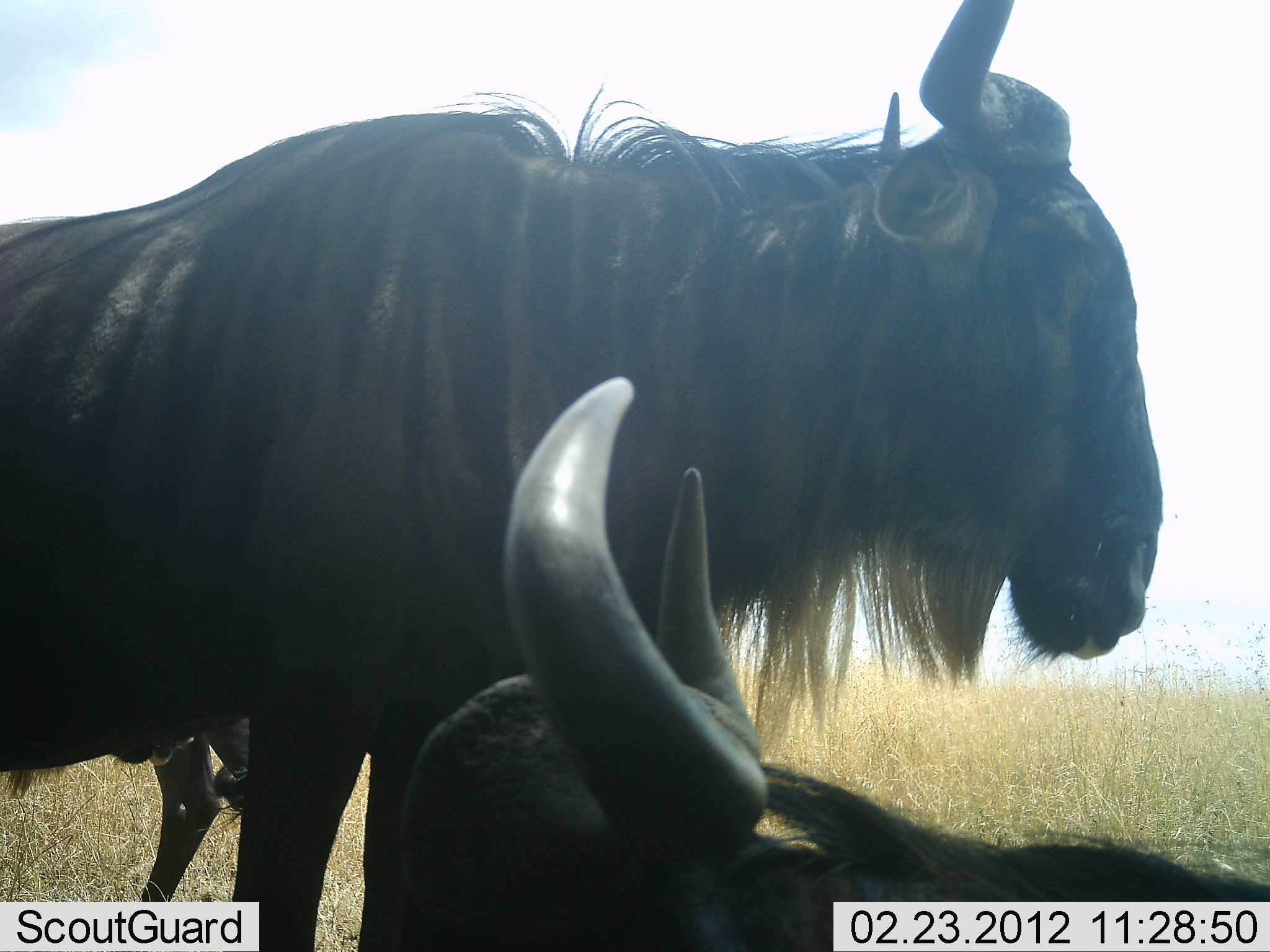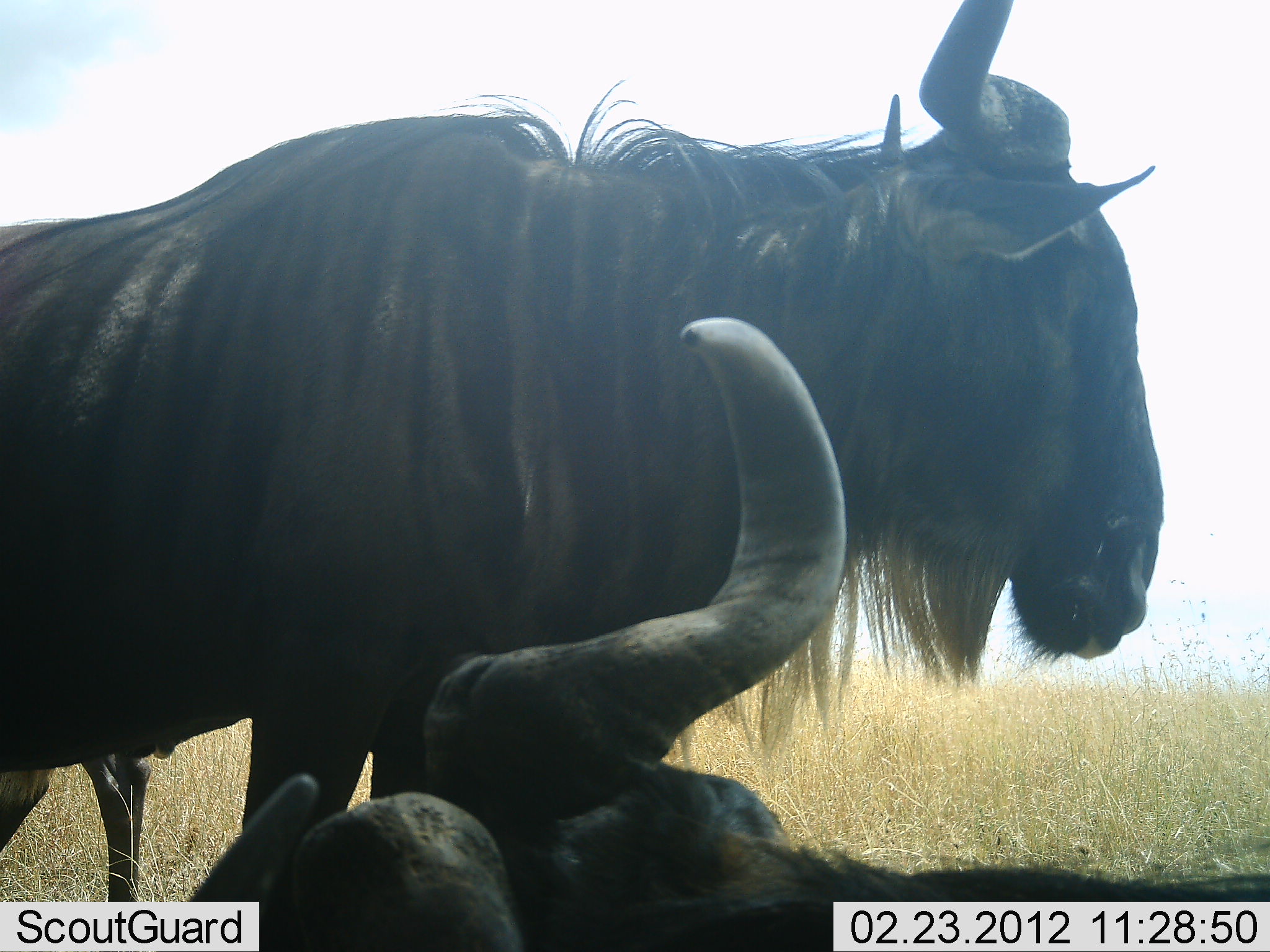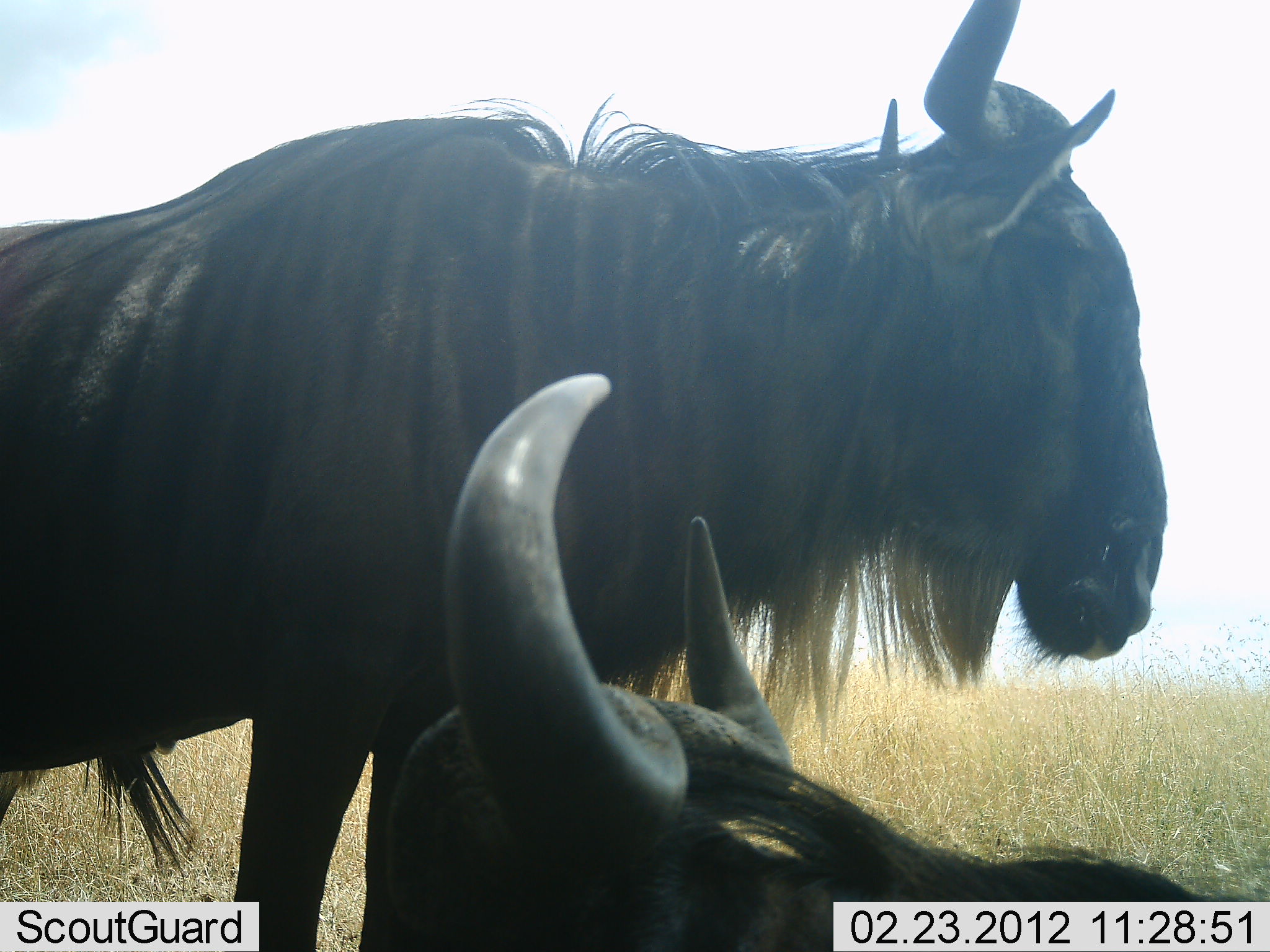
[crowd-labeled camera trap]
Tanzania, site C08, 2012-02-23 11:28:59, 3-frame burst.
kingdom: Animalia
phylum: Chordata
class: Mammalia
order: Artiodactyla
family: Bovidae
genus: Connochaetes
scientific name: Connochaetes taurinus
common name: blue wildebeest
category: wildebeest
Wildebeest (blue wildebeest) (Connochaetes taurinus), count 3. Behavior (volunteer vote fractions): standing 84%, resting 68%, moving 5%, interacting 5%. Young present (vote fraction): 5%. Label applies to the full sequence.